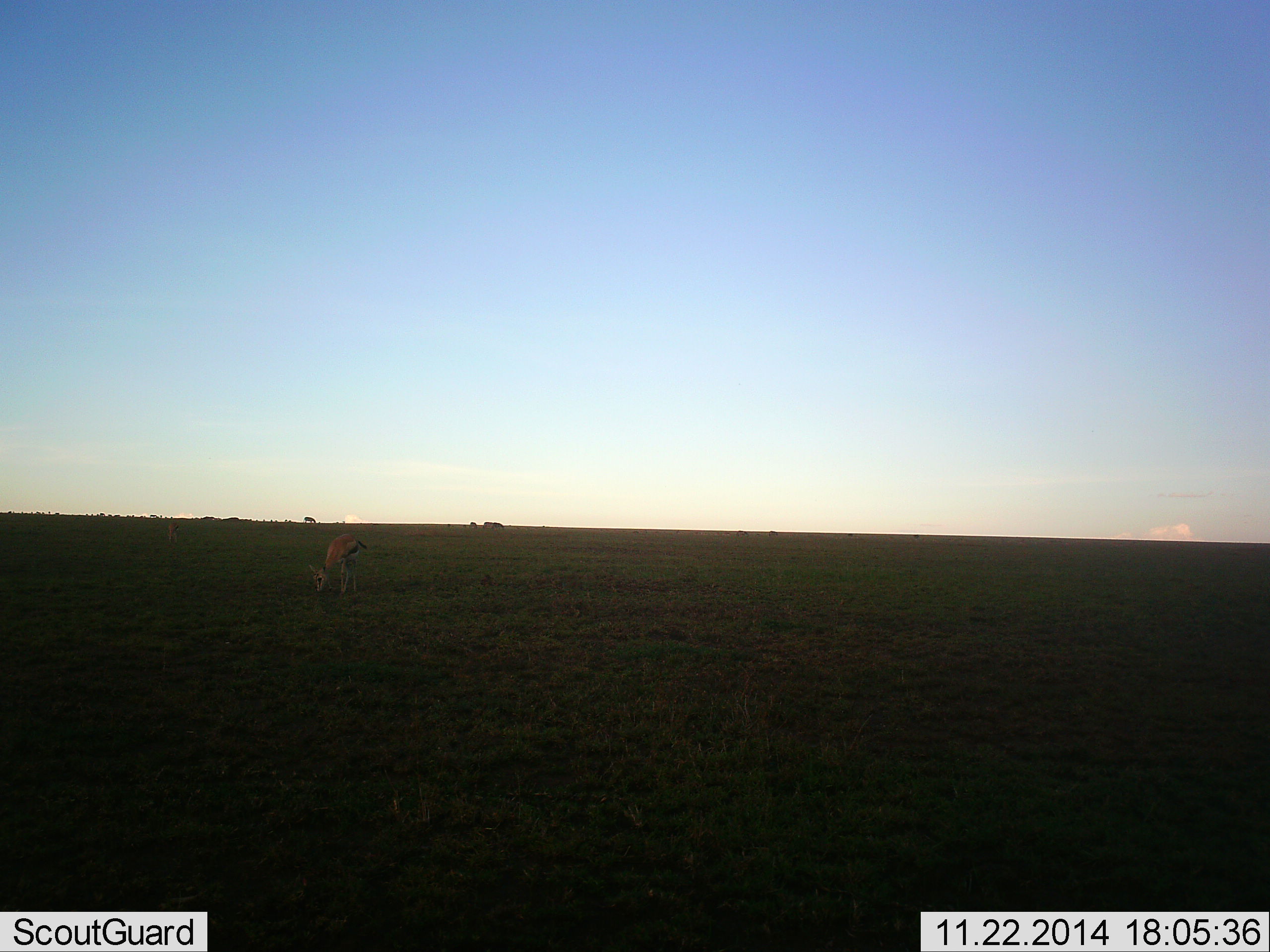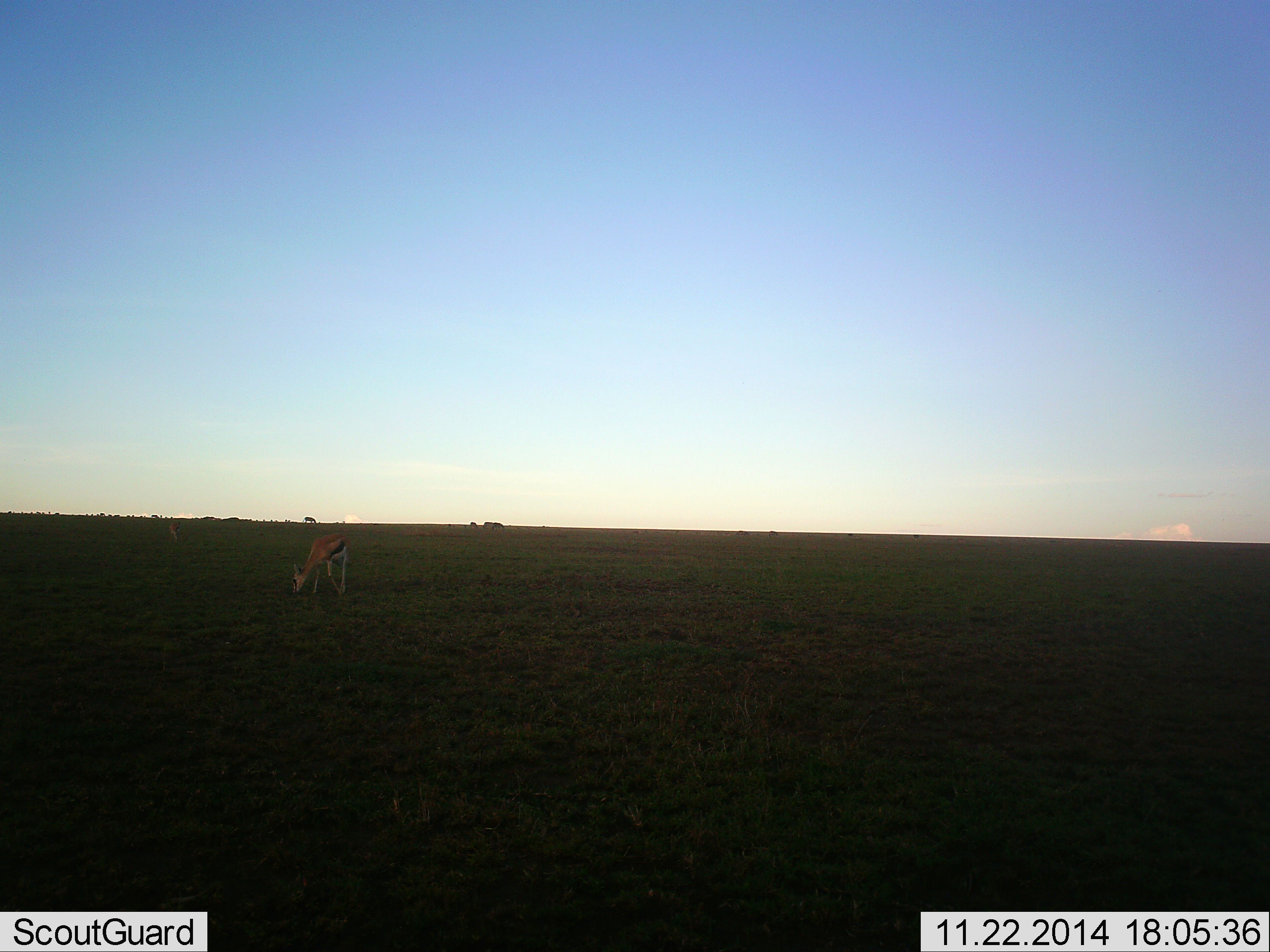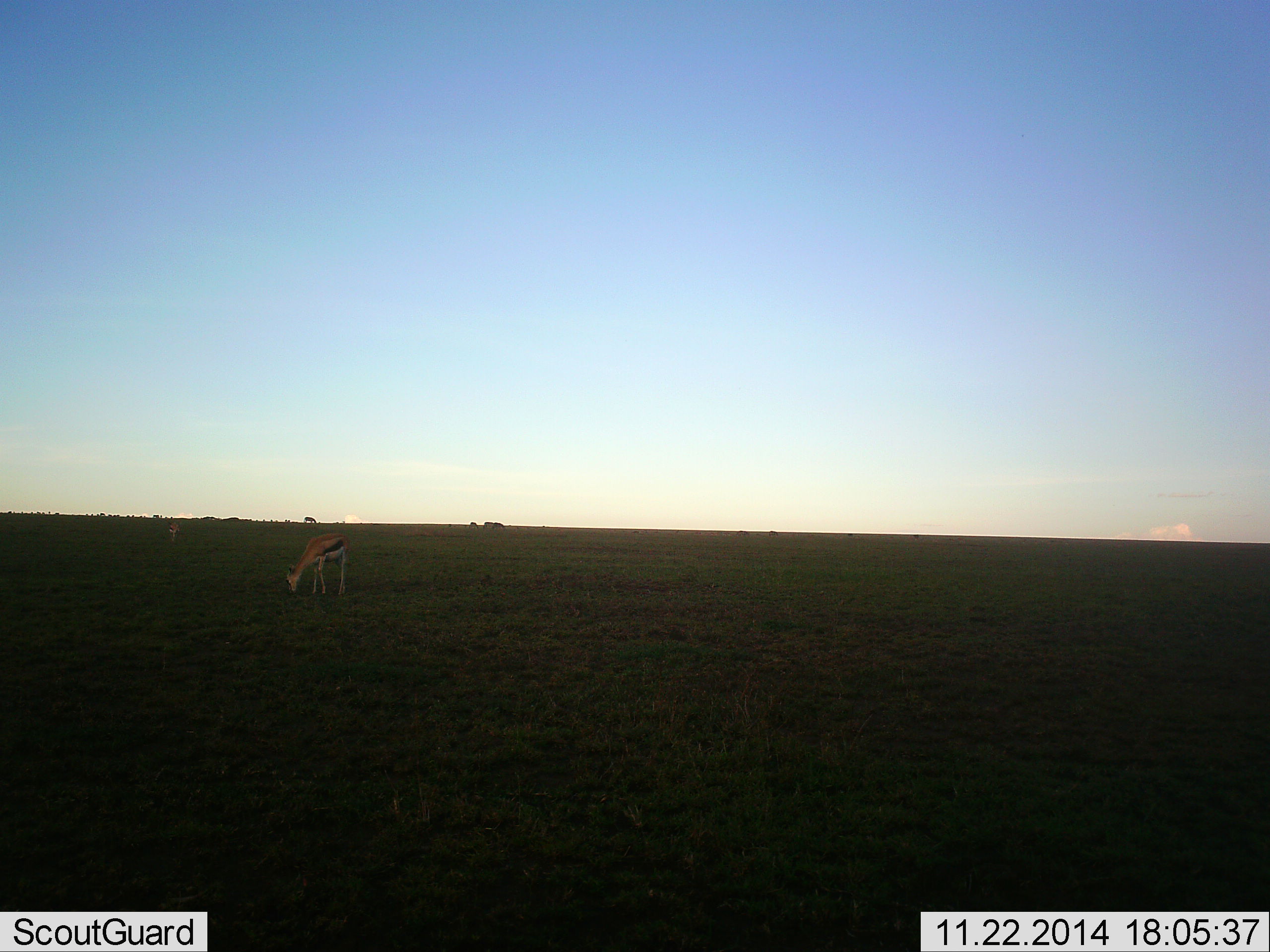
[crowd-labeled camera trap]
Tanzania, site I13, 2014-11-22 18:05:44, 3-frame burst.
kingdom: Animalia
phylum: Chordata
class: Mammalia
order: Artiodactyla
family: Bovidae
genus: Eudorcas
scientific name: Eudorcas thomsonii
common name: thomson's gazelle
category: gazellethomsons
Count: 1.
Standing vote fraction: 10%.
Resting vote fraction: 0%.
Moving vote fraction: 0%.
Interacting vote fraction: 0%.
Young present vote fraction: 10%.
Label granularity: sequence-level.